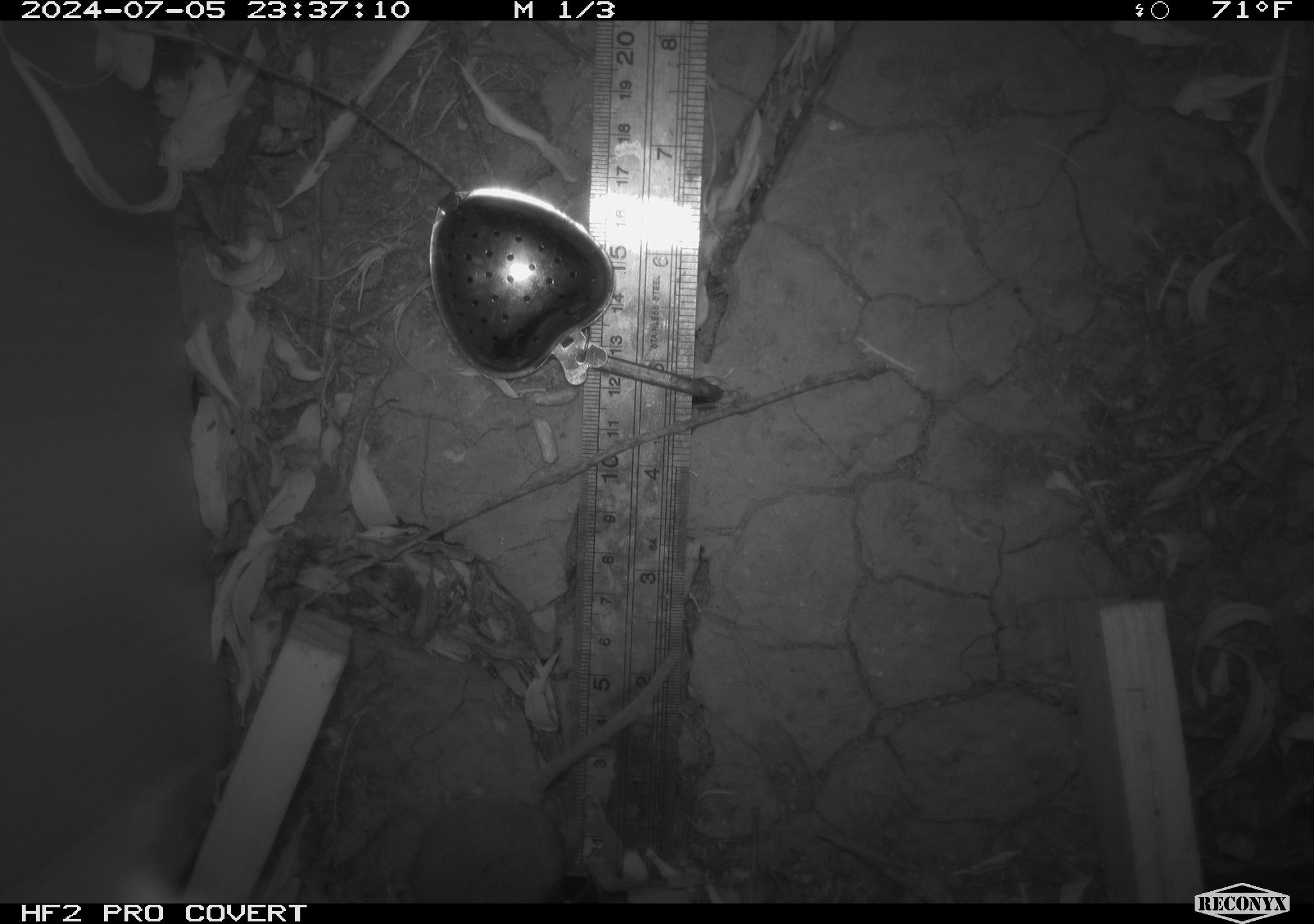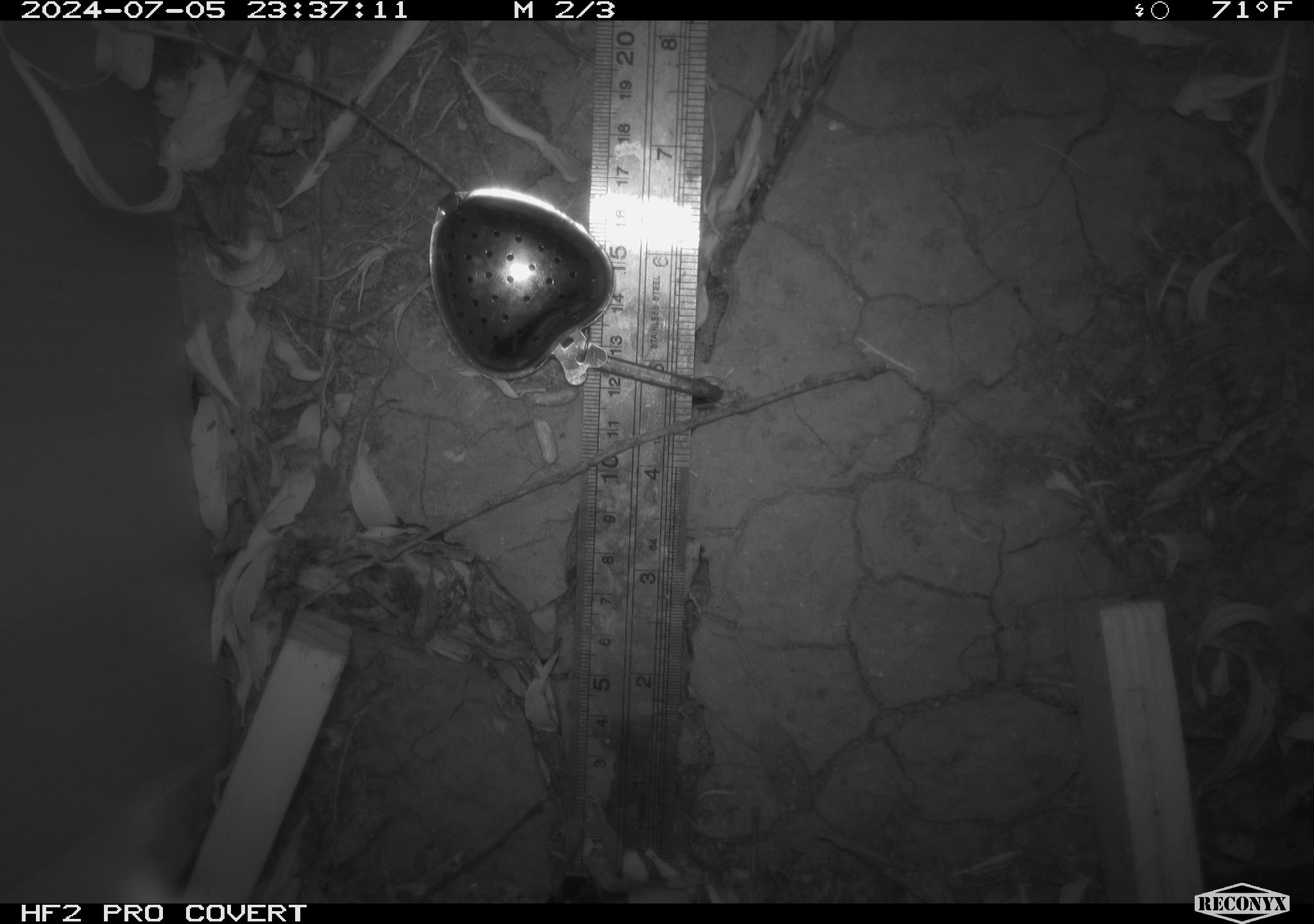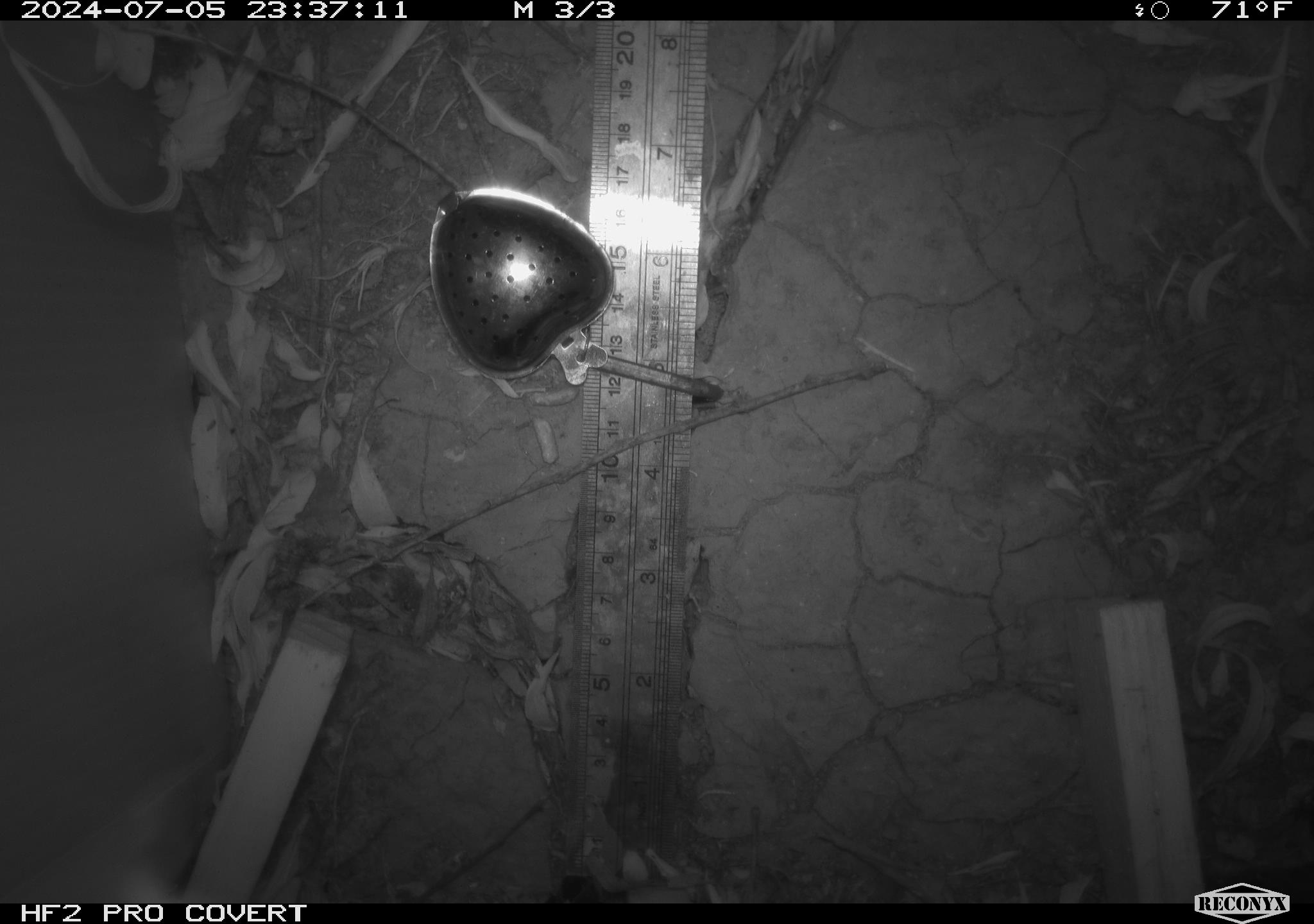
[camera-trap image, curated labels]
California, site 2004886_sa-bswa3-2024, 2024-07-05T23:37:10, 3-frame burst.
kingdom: Animalia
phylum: Chordata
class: Mammalia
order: Rodentia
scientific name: Rodentia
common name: mouse species